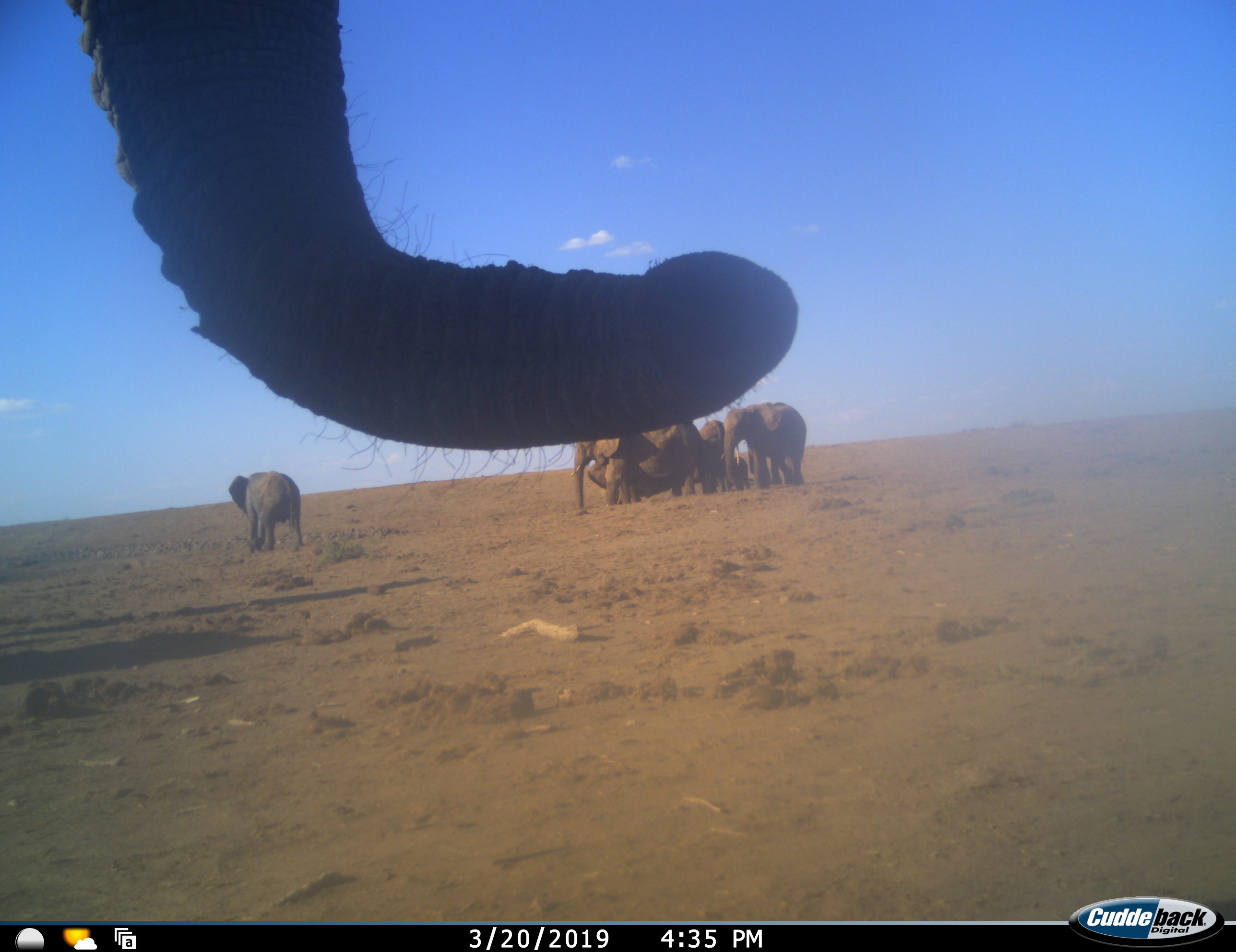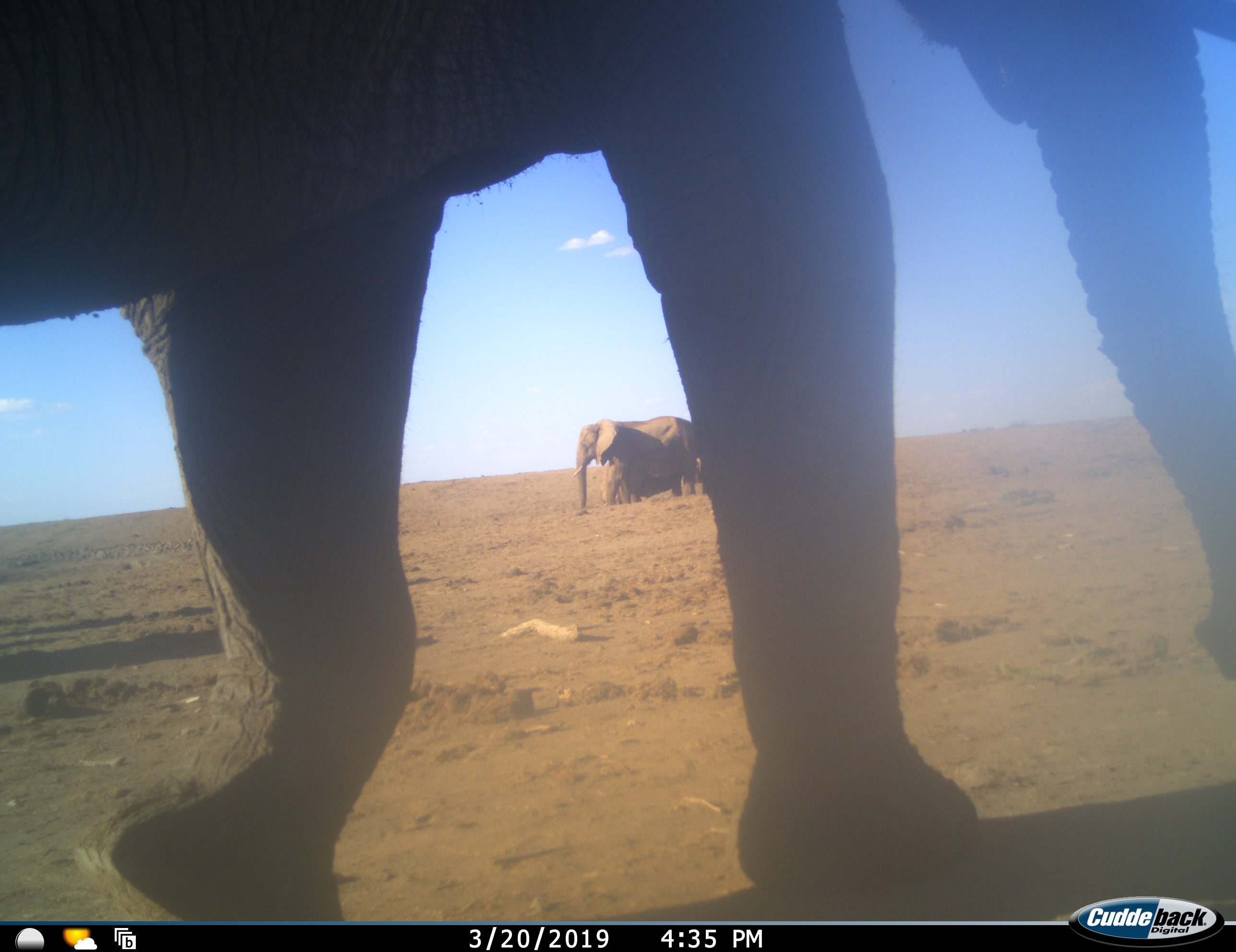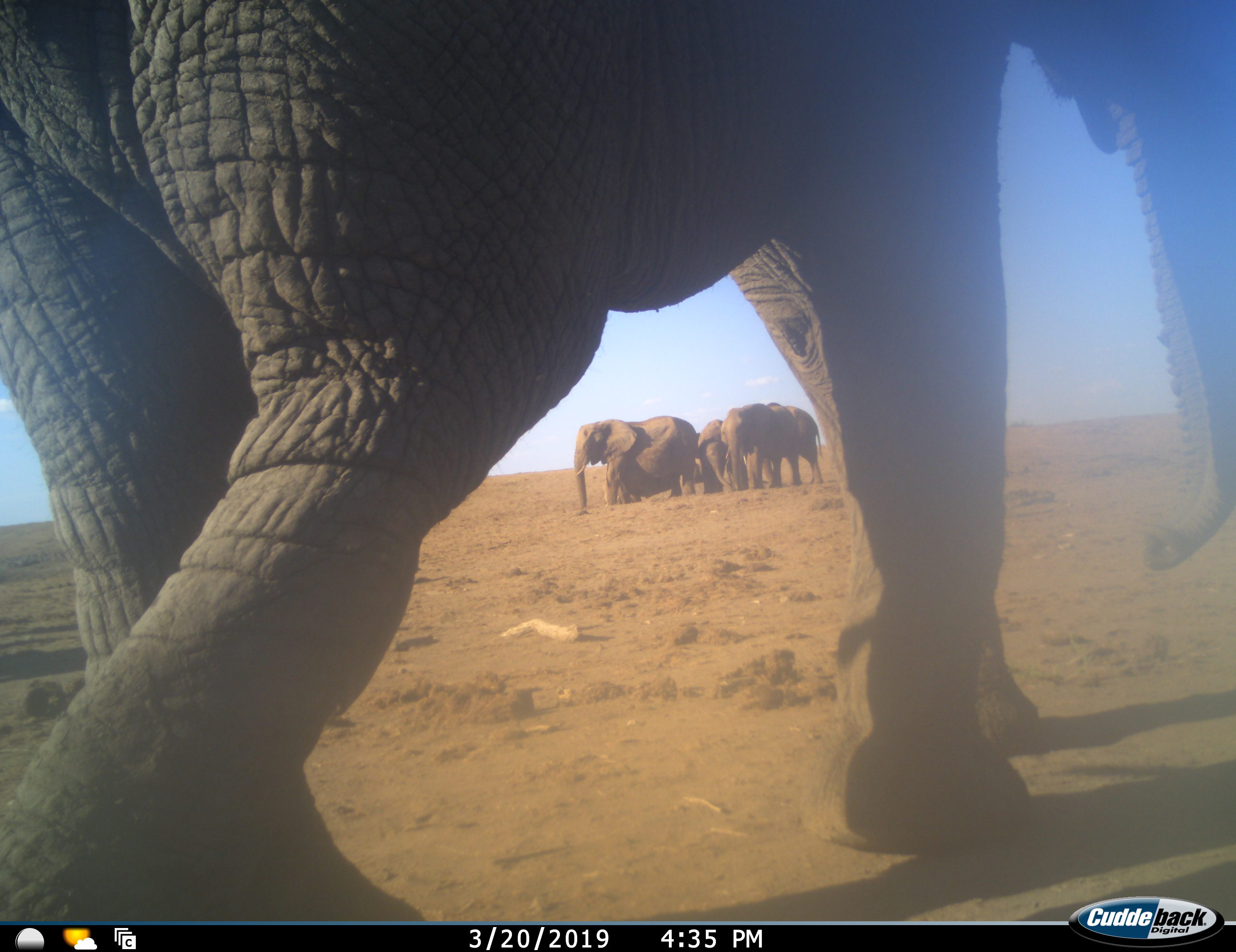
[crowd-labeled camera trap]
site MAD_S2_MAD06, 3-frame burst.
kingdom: Animalia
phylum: Chordata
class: Mammalia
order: Proboscidea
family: Elephantidae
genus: Loxodonta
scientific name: Loxodonta africana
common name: african bush elephant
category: elephant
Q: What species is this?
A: Elephant (african bush elephant) (Loxodonta africana).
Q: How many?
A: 8.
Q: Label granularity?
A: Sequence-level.